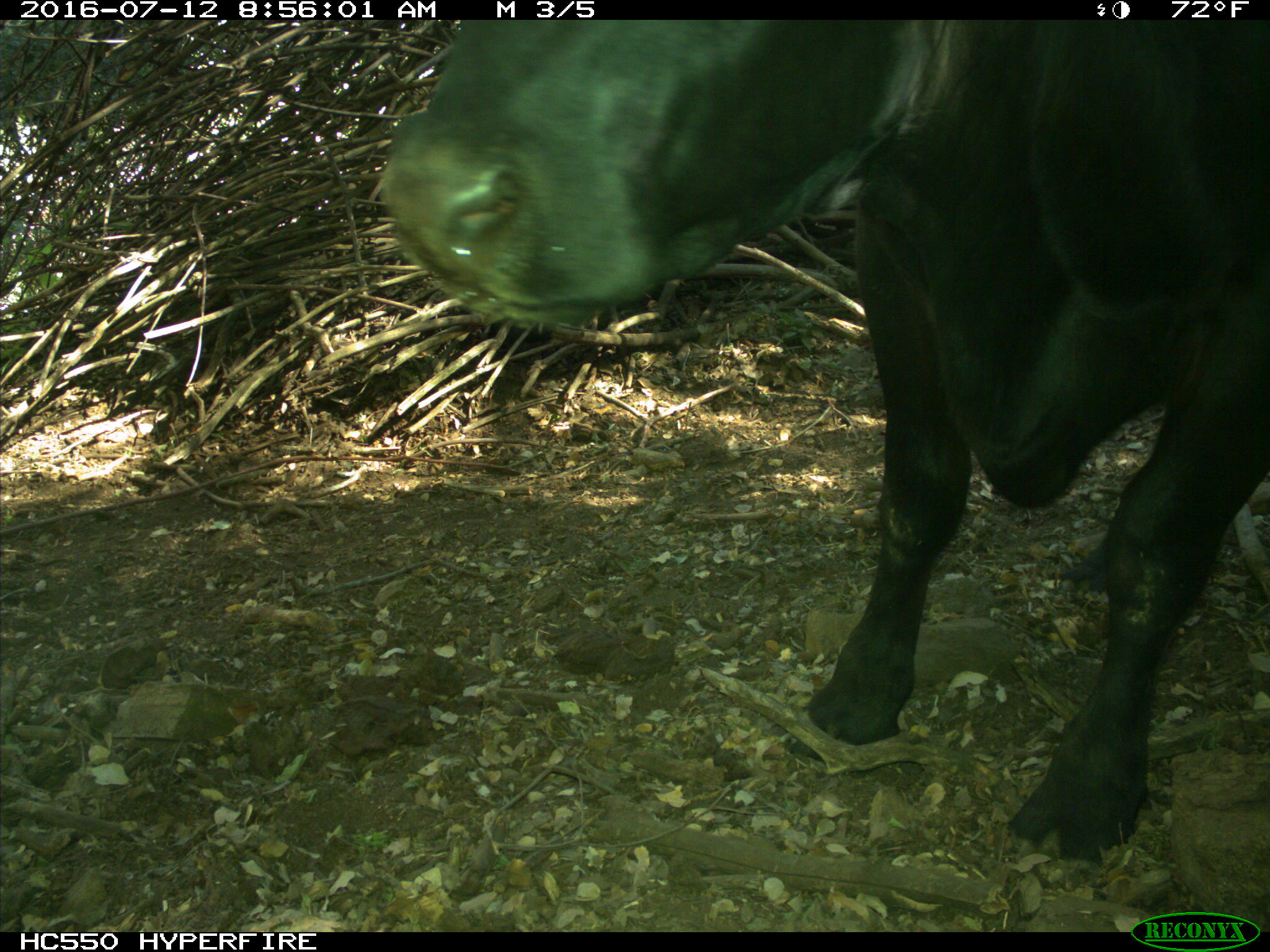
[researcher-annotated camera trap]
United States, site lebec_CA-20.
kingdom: Animalia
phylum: Chordata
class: Mammalia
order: Artiodactyla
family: Bovidae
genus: Bos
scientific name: Bos taurus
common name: domestic cow